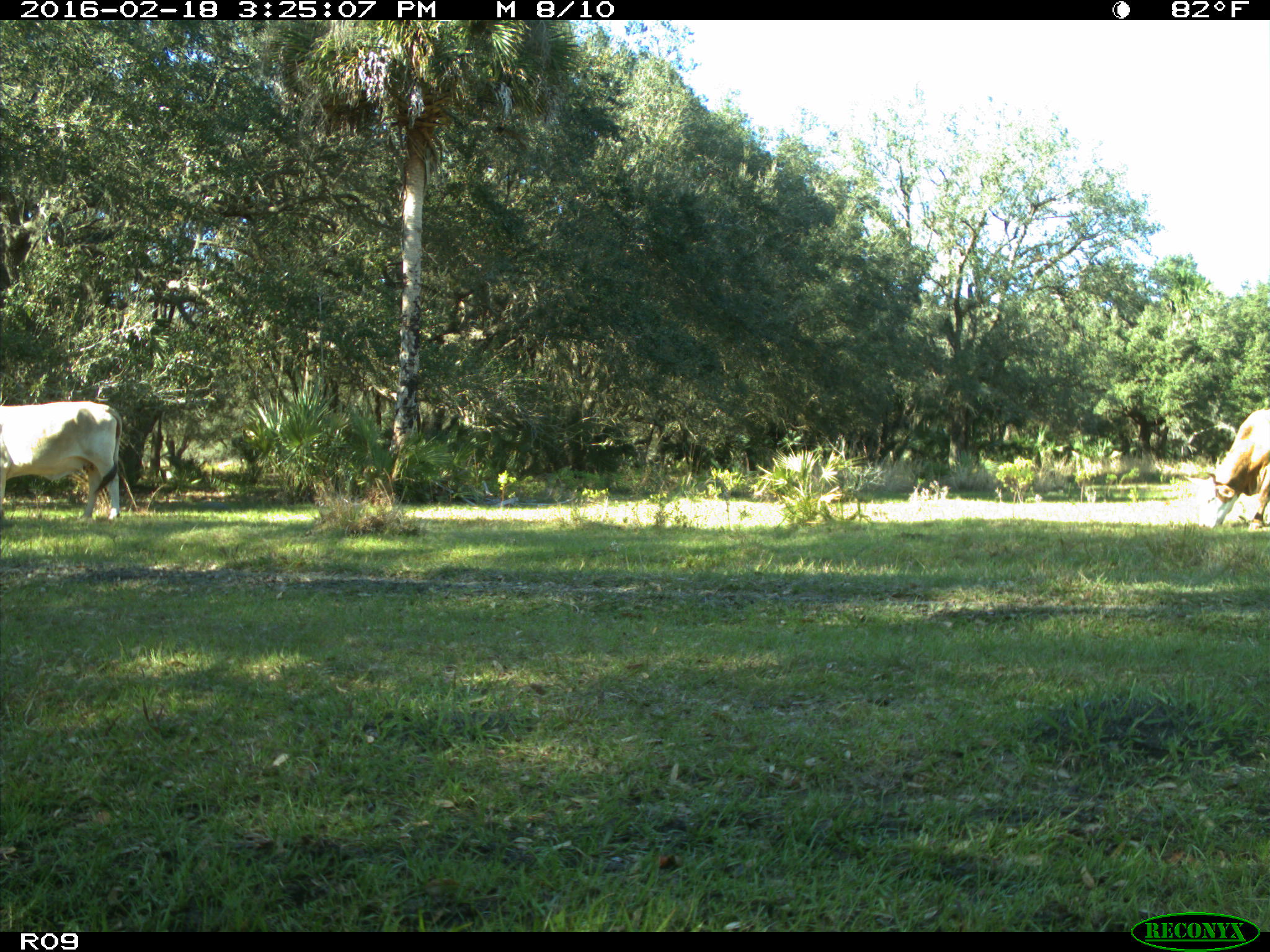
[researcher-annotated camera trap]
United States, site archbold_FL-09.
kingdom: Animalia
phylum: Chordata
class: Mammalia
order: Artiodactyla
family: Bovidae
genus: Bos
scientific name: Bos taurus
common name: domestic cow